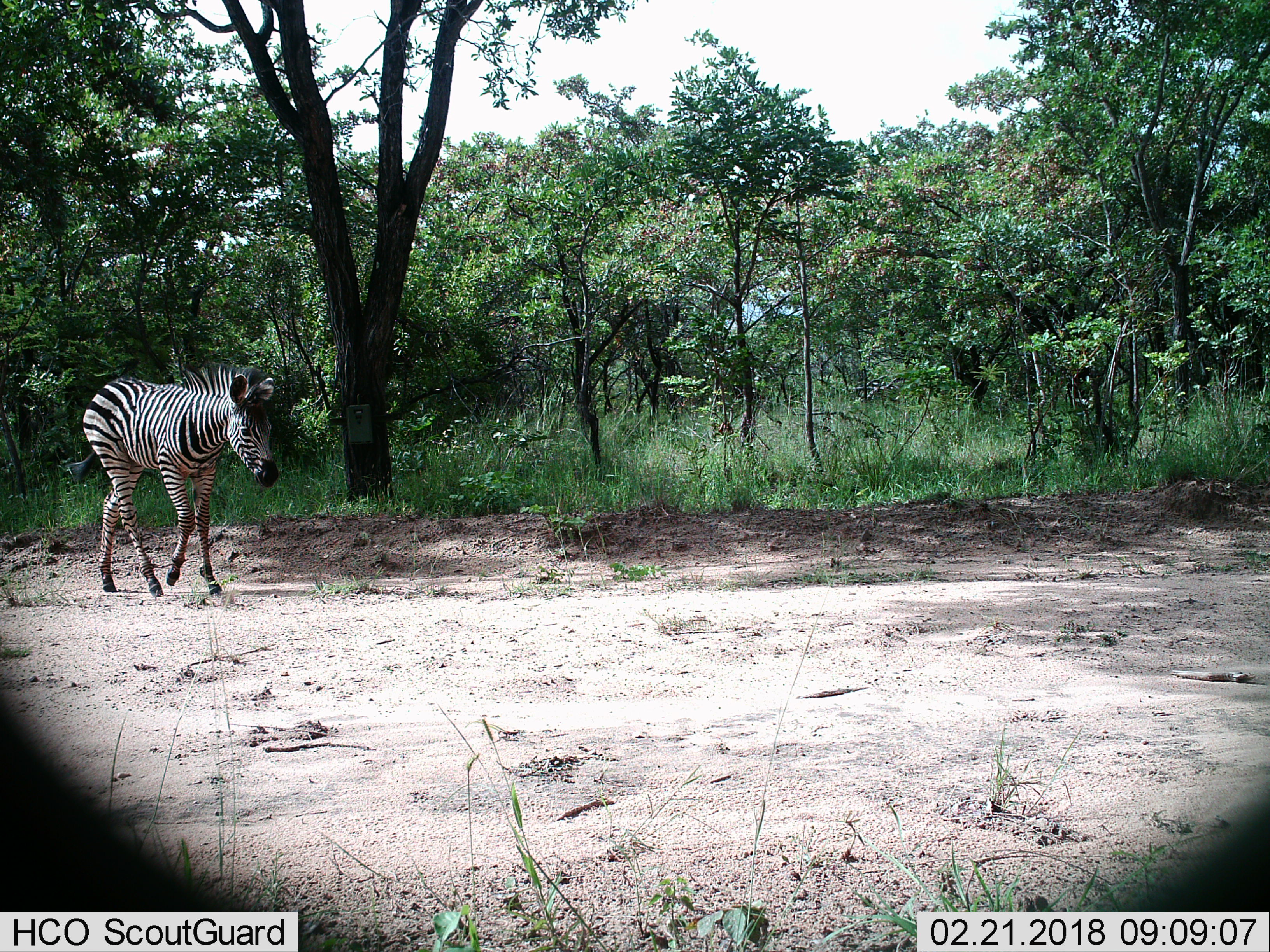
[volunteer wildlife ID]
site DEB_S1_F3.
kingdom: Animalia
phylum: Chordata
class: Mammalia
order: Perissodactyla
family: Equidae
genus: Equus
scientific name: Equus quagga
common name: plains zebra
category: zebraplains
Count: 1.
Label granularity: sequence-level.